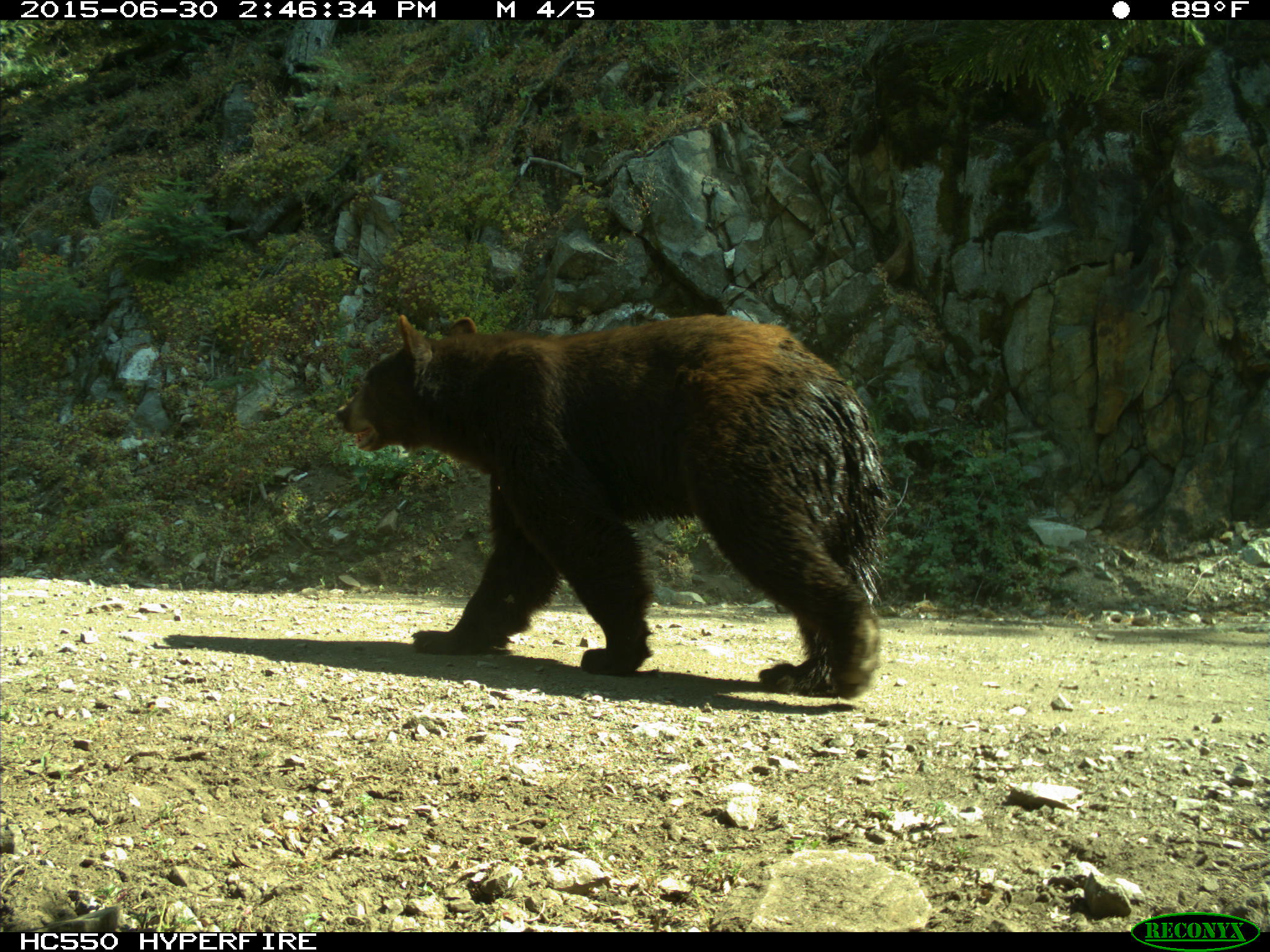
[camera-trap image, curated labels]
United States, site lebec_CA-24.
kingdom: Animalia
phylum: Chordata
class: Mammalia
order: Carnivora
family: Ursidae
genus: Ursus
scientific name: Ursus americanus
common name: american black bear